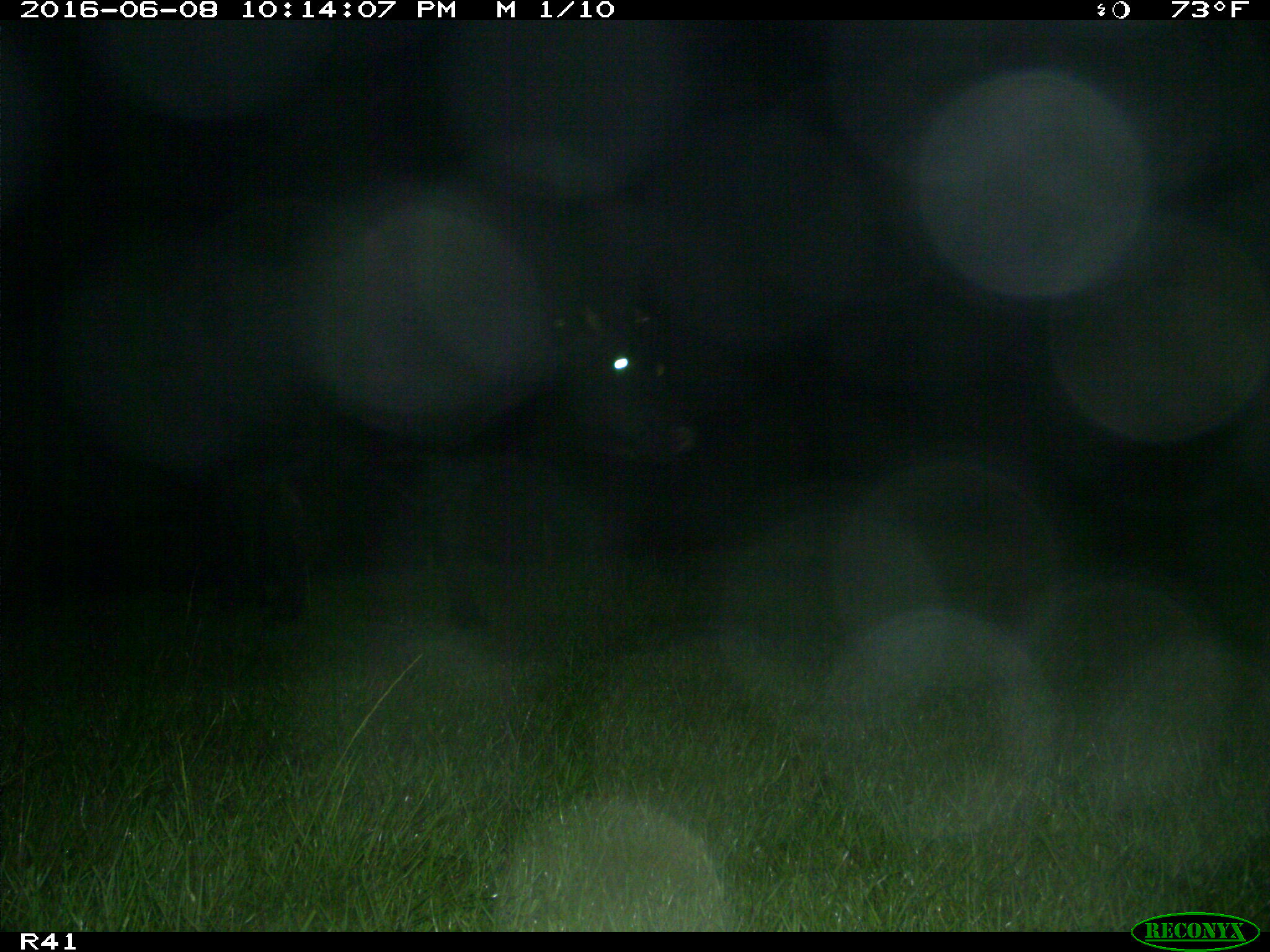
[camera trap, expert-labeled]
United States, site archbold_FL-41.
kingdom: Animalia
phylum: Chordata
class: Mammalia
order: Artiodactyla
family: Bovidae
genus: Bos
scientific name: Bos taurus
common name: domestic cow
Bos taurus (domestic cow).